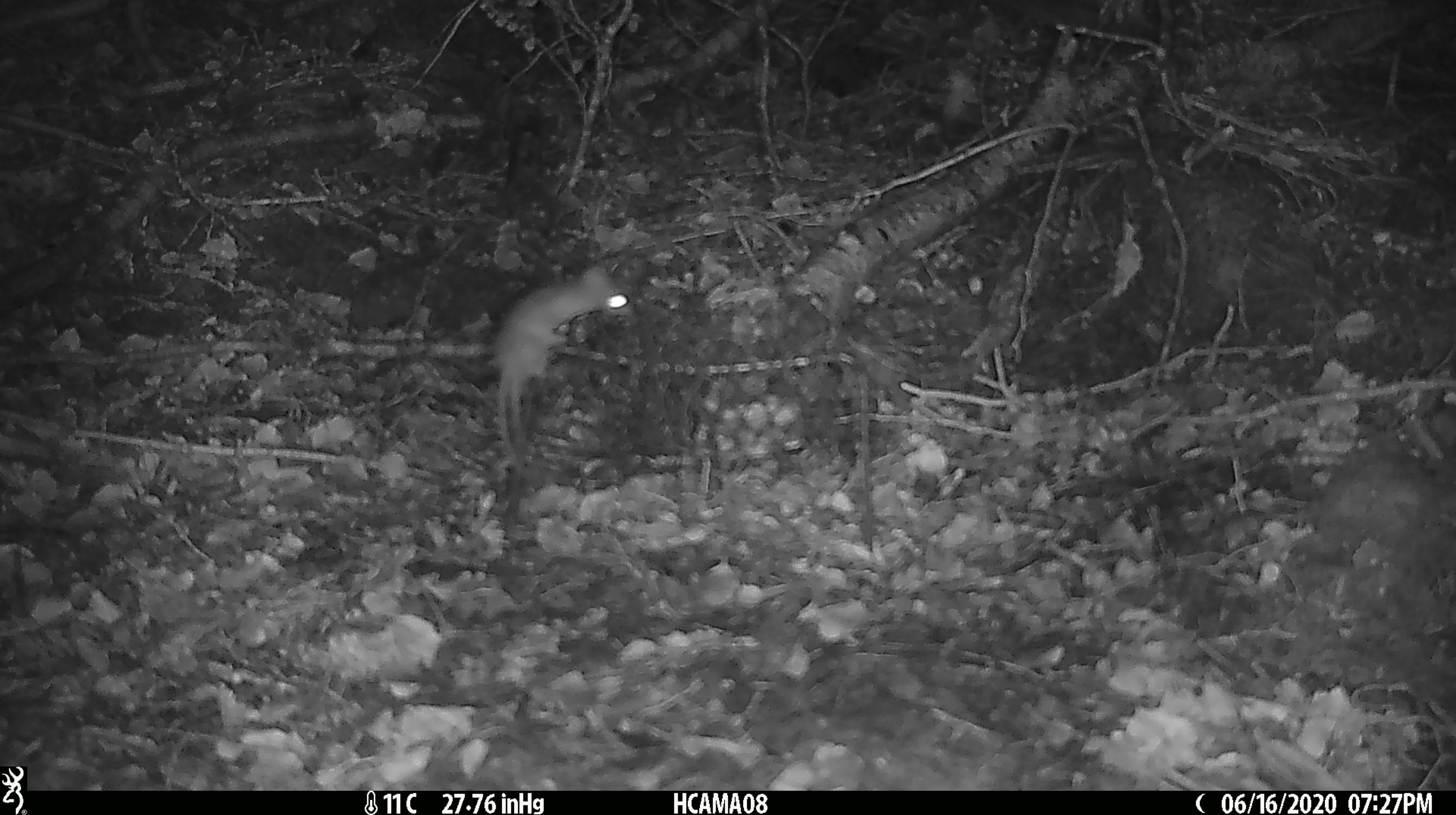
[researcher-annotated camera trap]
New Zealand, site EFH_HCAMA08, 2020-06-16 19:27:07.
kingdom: Animalia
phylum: Chordata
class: Mammalia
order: Rodentia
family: Muridae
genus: Mus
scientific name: Mus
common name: mouse